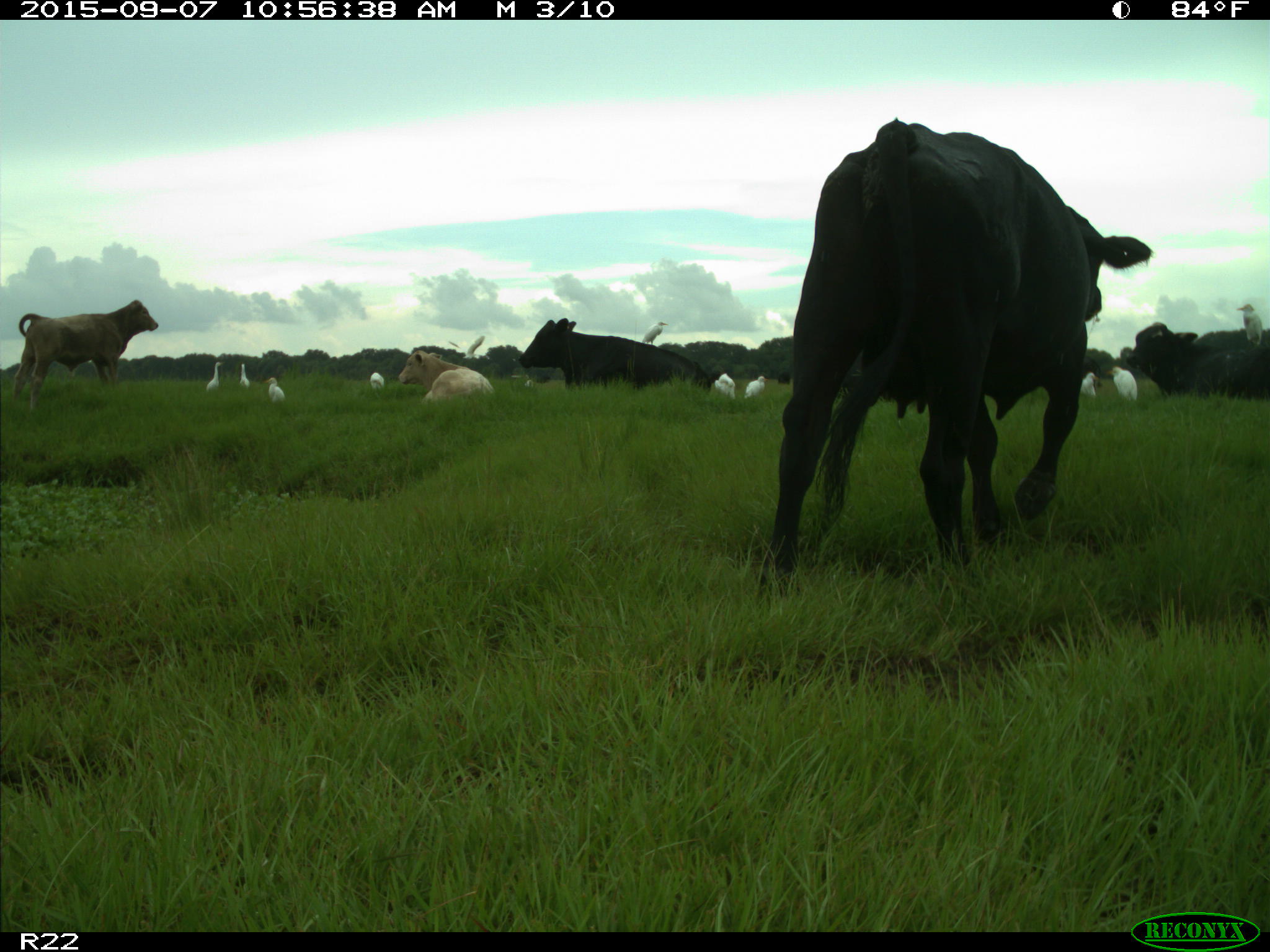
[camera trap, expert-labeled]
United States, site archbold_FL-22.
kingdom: Animalia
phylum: Chordata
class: Mammalia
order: Artiodactyla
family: Bovidae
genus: Bos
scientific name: Bos taurus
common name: domestic cow